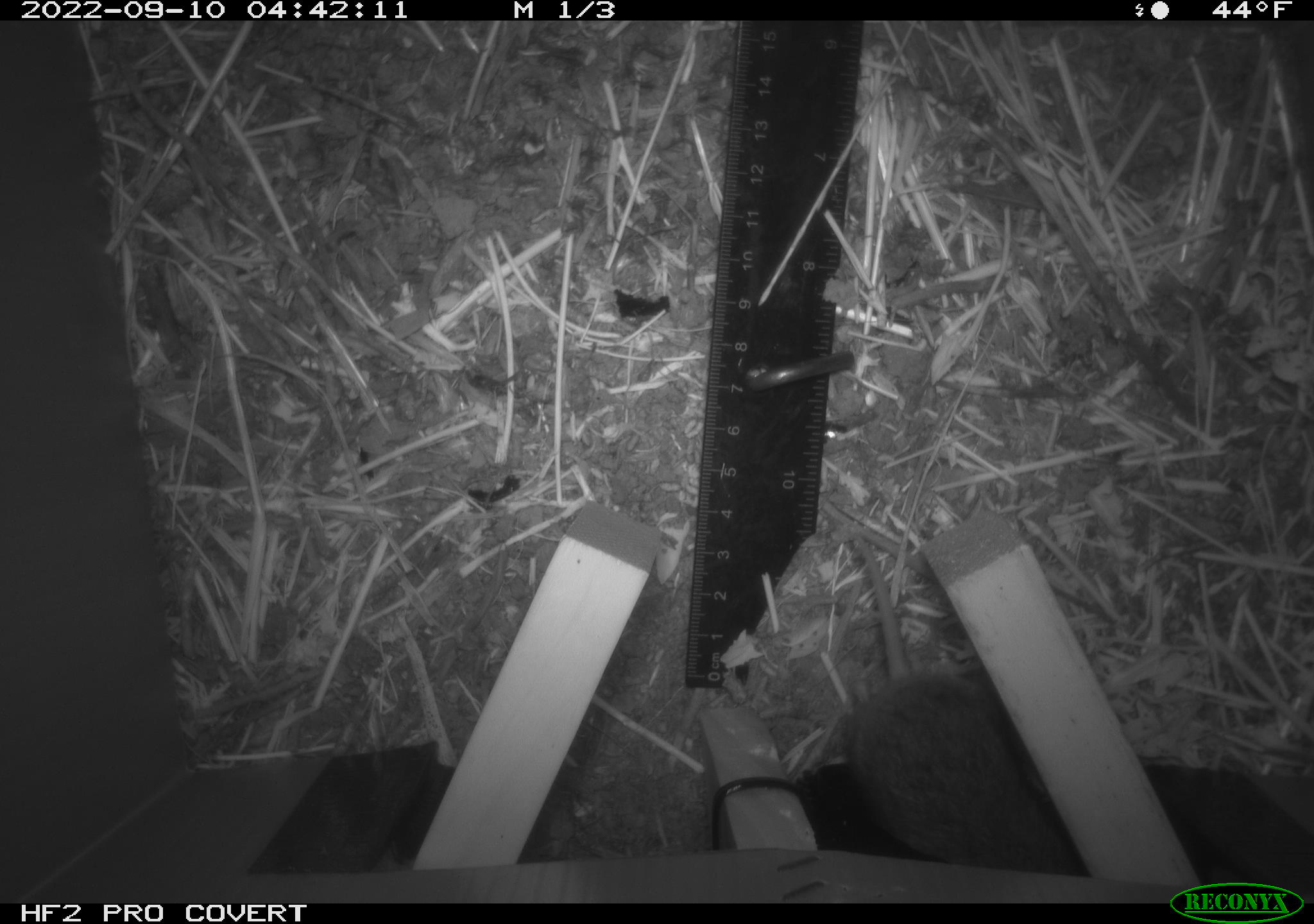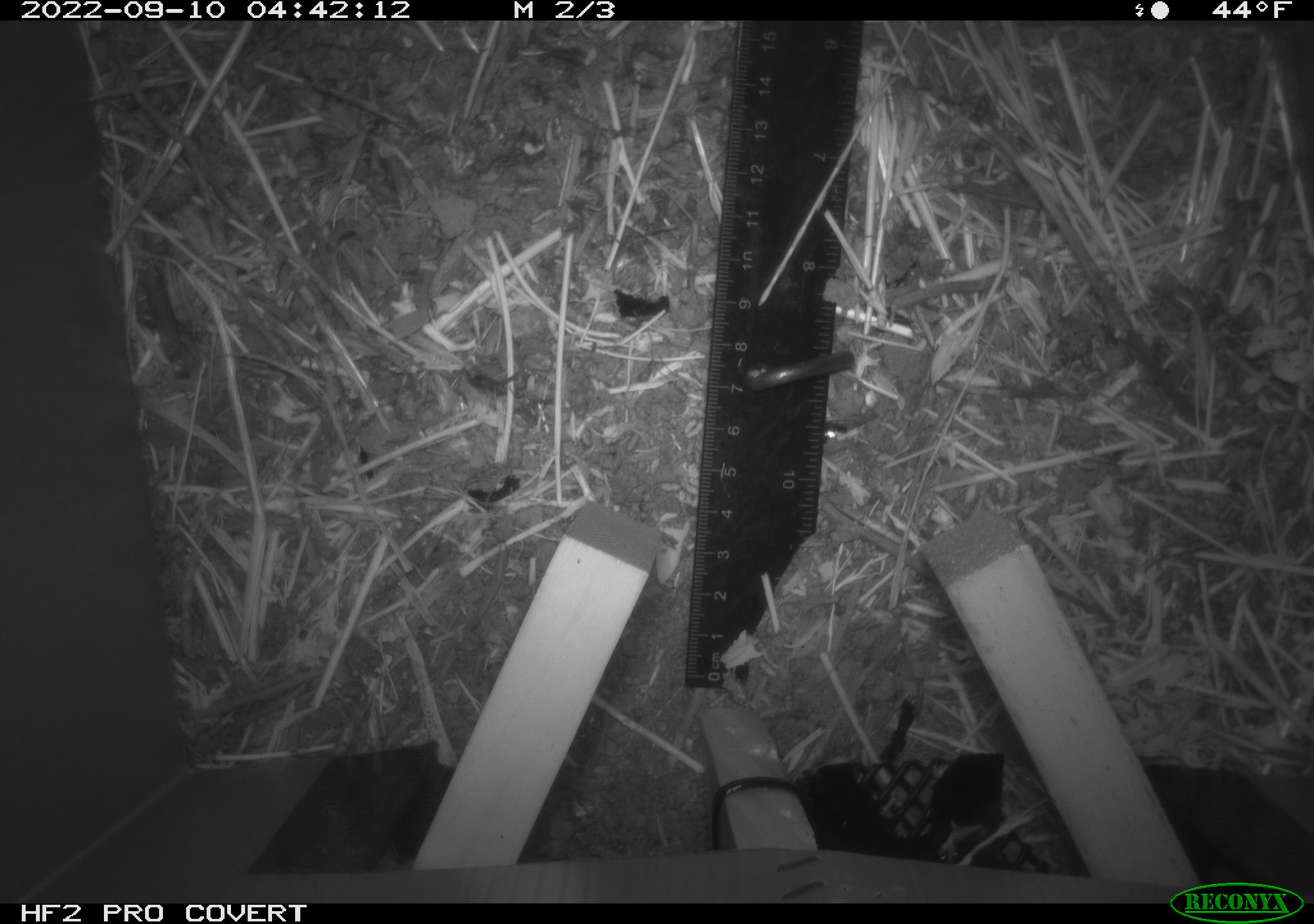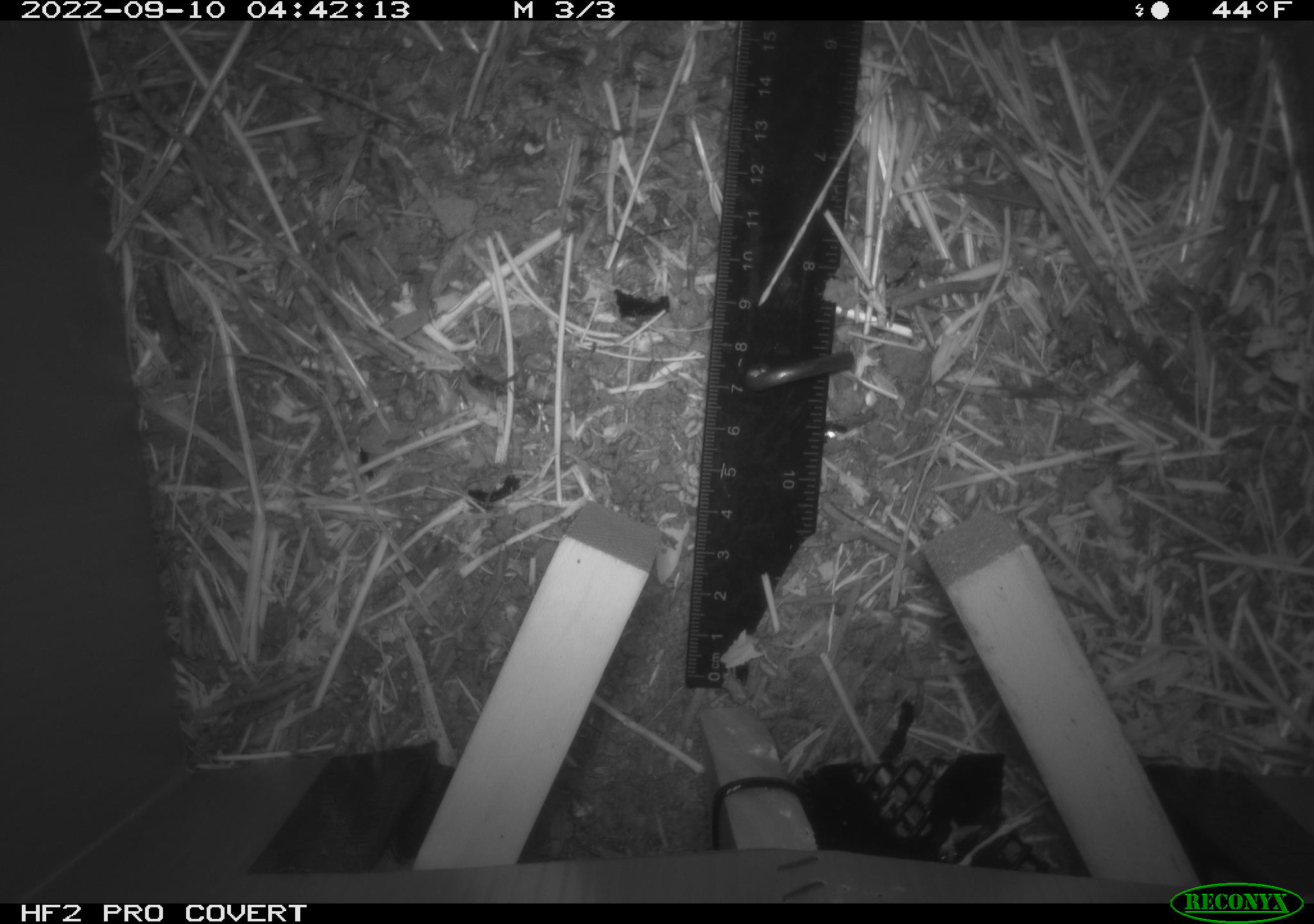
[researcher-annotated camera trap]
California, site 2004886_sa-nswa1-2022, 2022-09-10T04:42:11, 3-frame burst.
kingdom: Animalia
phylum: Chordata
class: Mammalia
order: Rodentia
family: Cricetidae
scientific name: Cricetidae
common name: hamsters, voles, lemmings, and allies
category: cricetidae family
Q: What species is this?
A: Cricetidae family (hamsters, voles, lemmings, and allies) (Cricetidae).